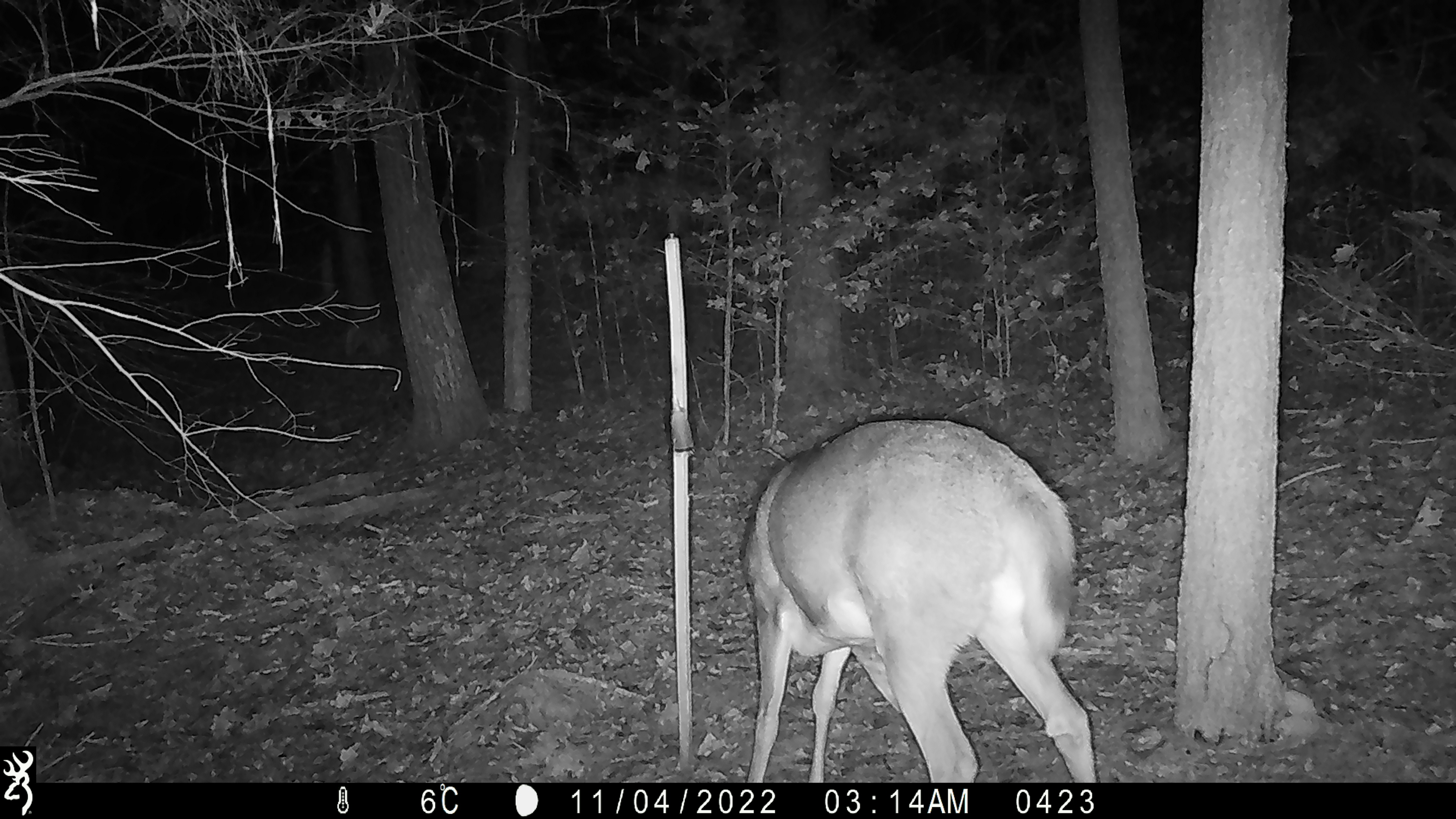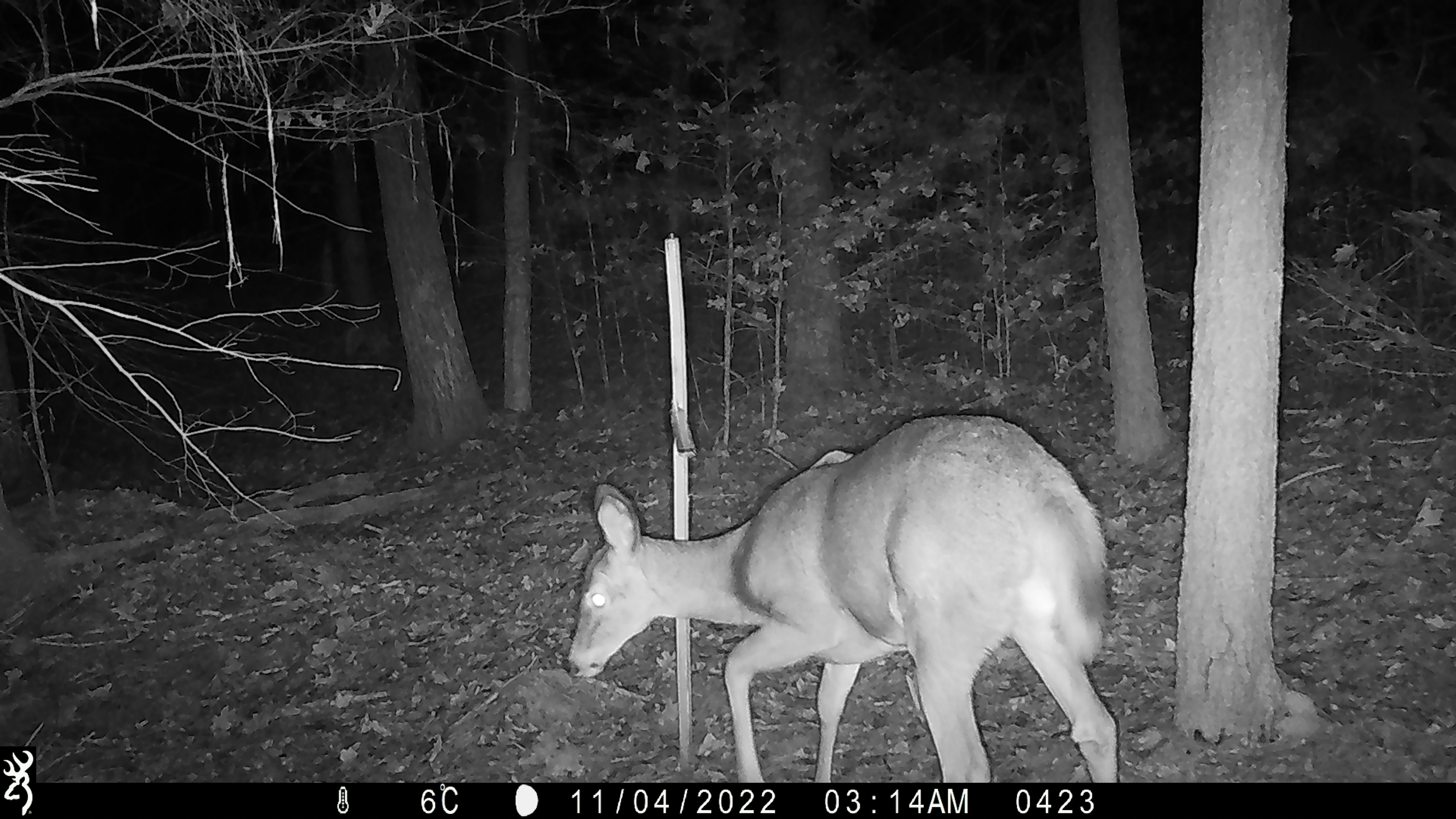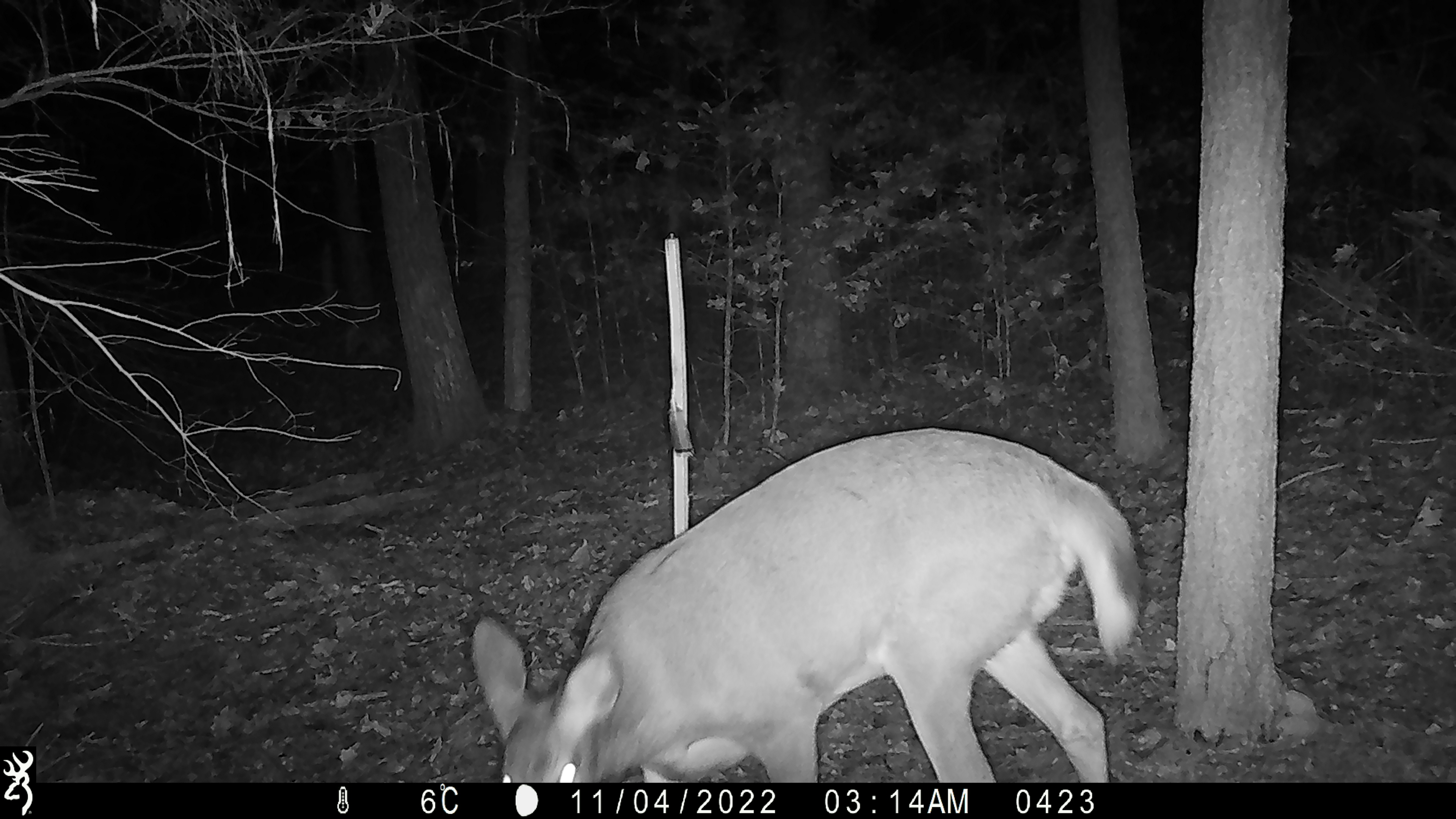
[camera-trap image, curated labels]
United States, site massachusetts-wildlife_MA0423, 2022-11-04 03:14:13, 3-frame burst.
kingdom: Animalia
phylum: Chordata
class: Mammalia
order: Artiodactyla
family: Cervidae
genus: Odocoileus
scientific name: Odocoileus virginianus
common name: white-tailed deer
White-tailed deer (Odocoileus virginianus).